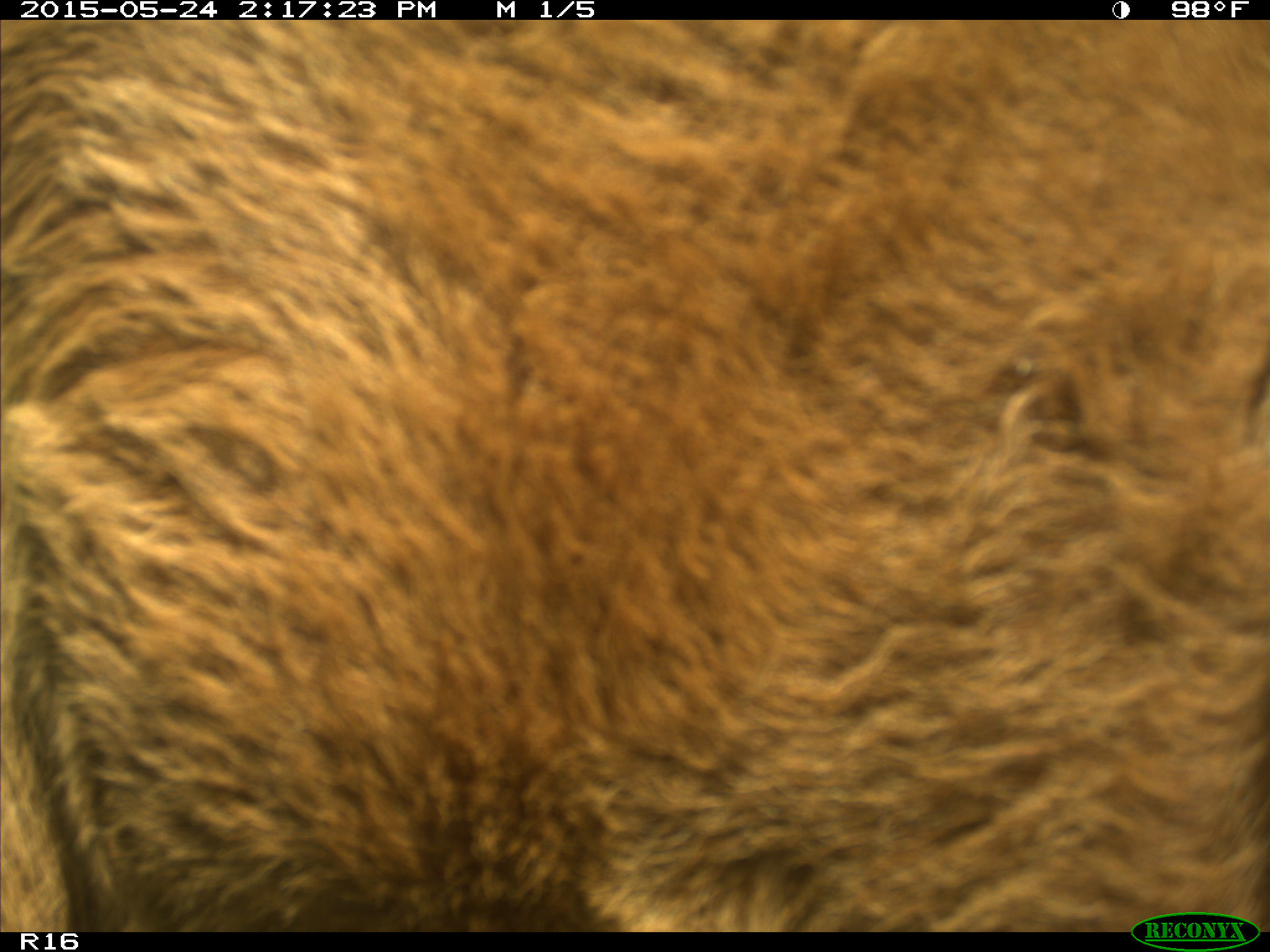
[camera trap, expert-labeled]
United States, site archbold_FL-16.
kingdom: Animalia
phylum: Chordata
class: Mammalia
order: Artiodactyla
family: Bovidae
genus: Bos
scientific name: Bos taurus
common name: domestic cow